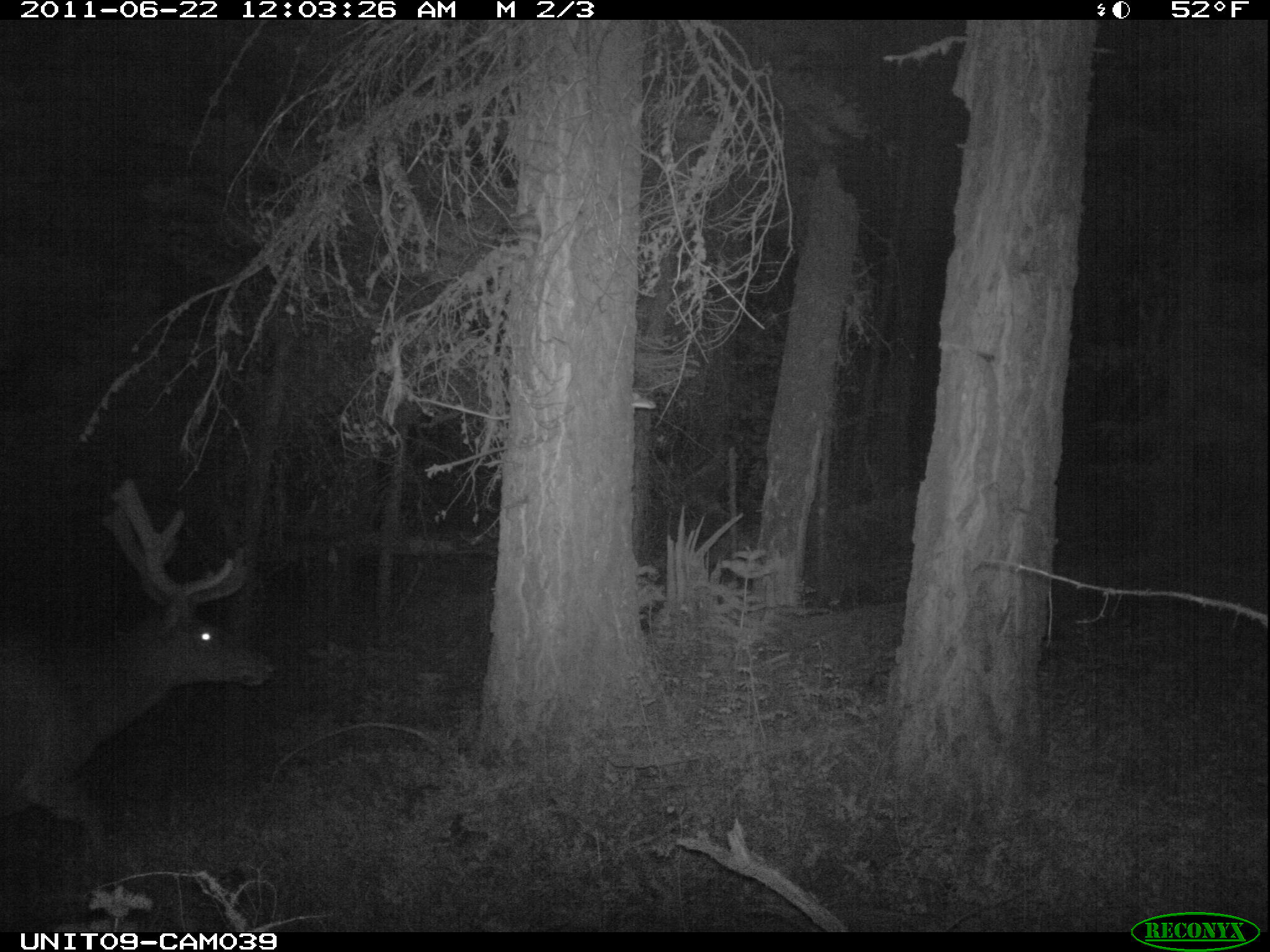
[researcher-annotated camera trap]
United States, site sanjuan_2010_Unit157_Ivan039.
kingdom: Animalia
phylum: Chordata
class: Mammalia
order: Artiodactyla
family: Cervidae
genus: Cervus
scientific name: Cervus elaphus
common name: red deer